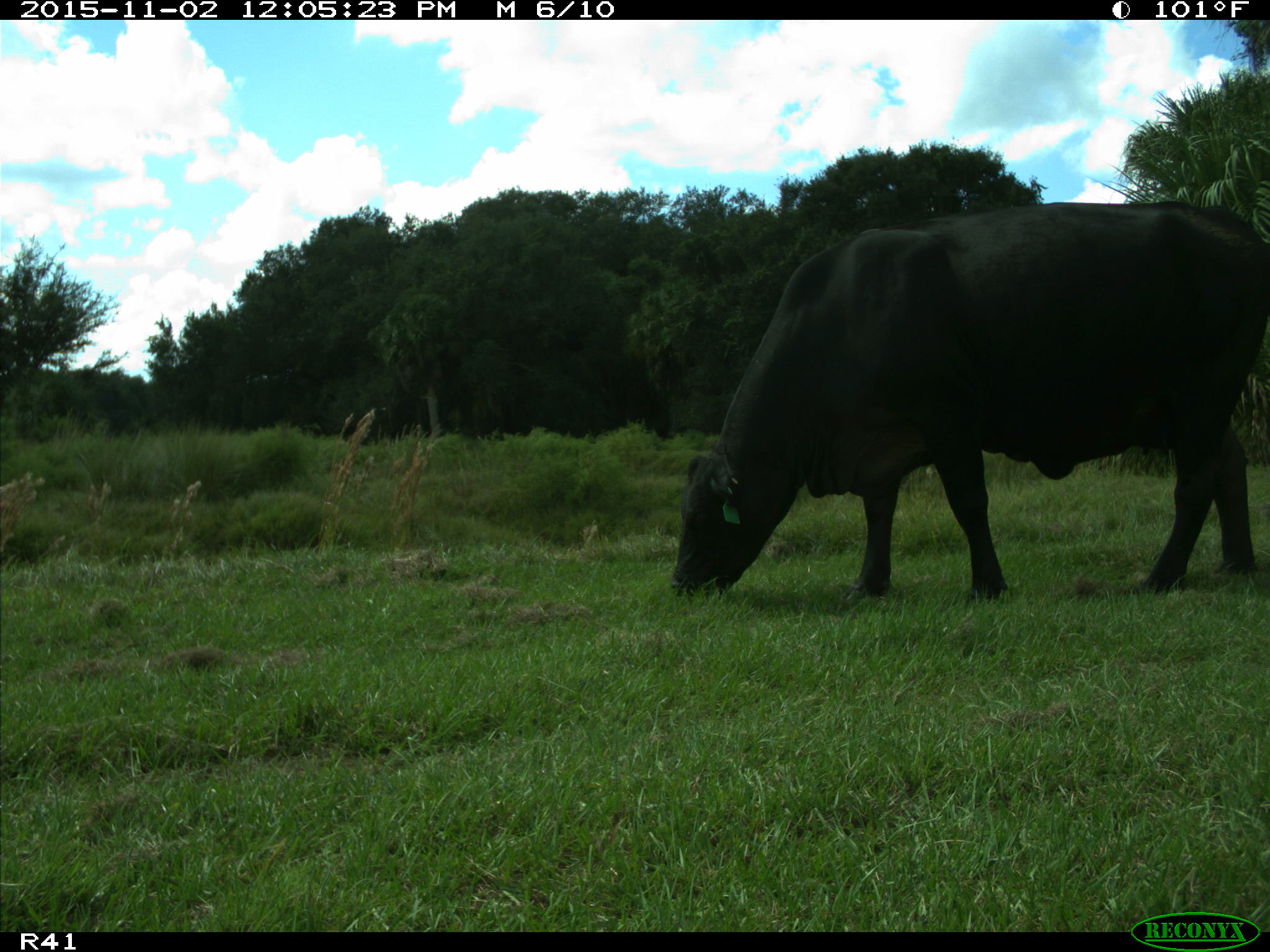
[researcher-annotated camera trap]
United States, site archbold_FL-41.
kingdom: Animalia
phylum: Chordata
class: Mammalia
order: Artiodactyla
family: Bovidae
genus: Bos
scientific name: Bos taurus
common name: domestic cow